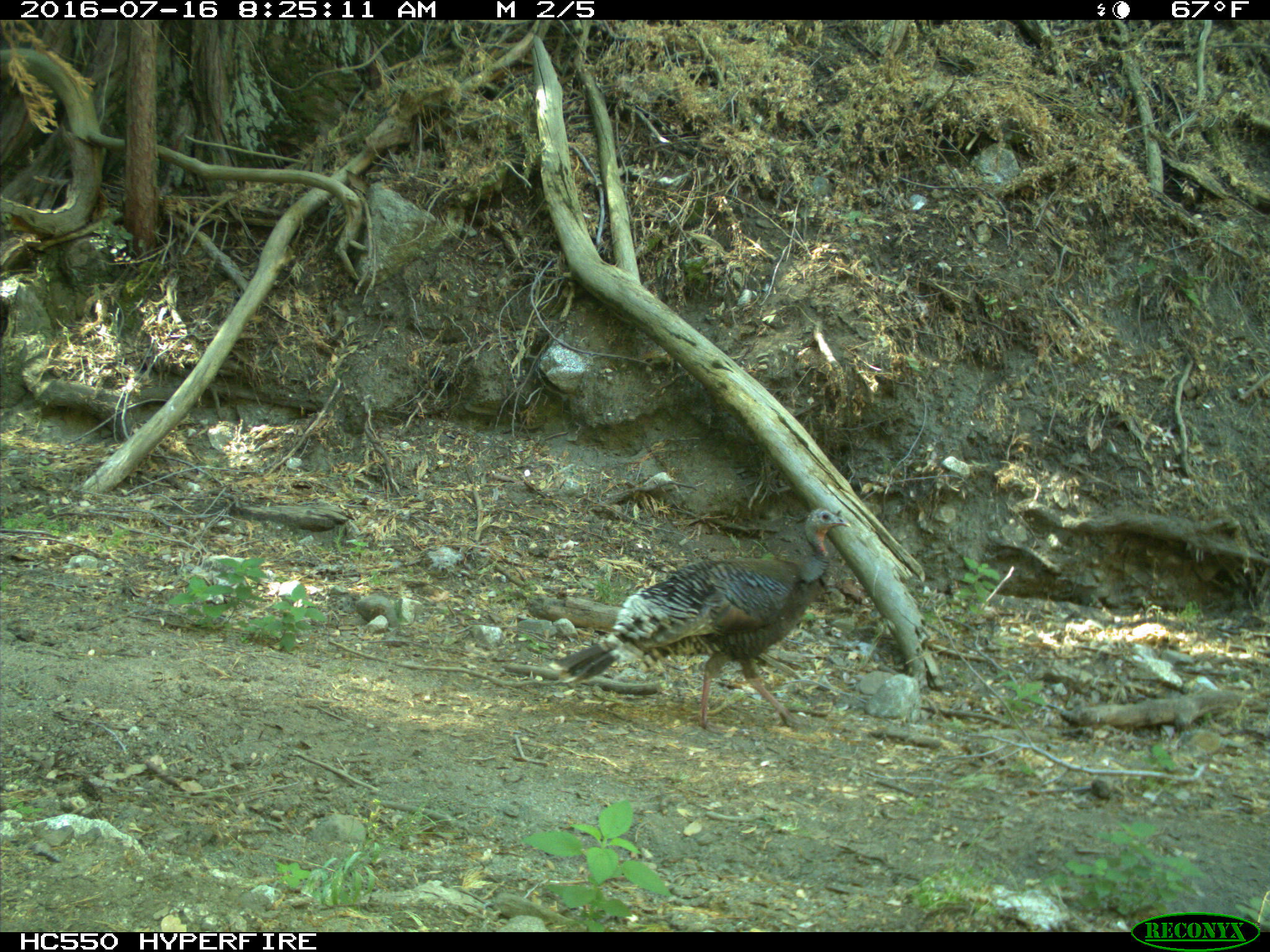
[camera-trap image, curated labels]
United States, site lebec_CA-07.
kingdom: Animalia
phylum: Chordata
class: Aves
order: Galliformes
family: Phasianidae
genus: Meleagris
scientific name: Meleagris gallopavo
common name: wild turkey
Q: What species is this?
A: Meleagris gallopavo (wild turkey).